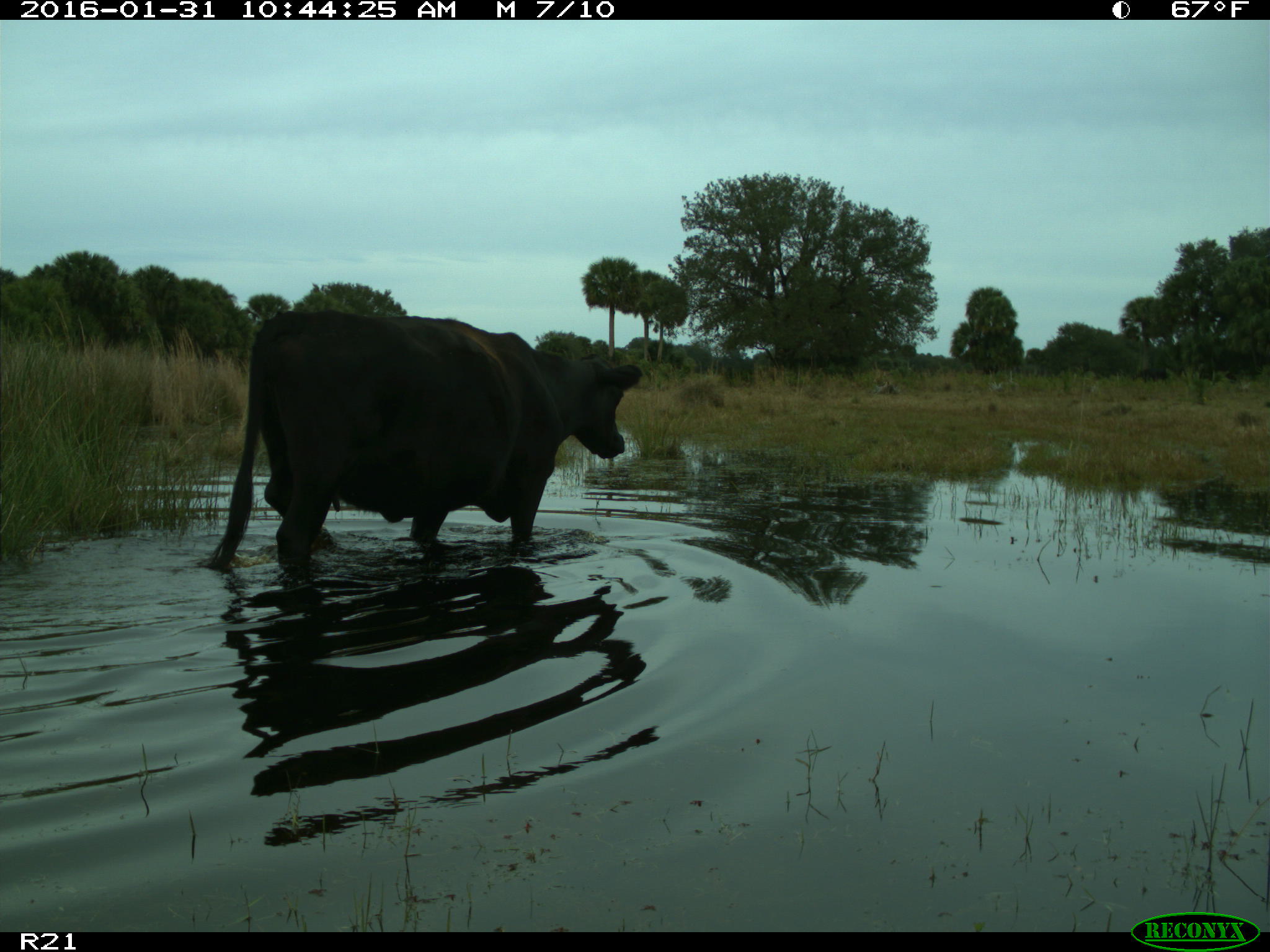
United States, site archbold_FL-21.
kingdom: Animalia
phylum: Chordata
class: Mammalia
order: Artiodactyla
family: Bovidae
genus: Bos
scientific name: Bos taurus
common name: domestic cow